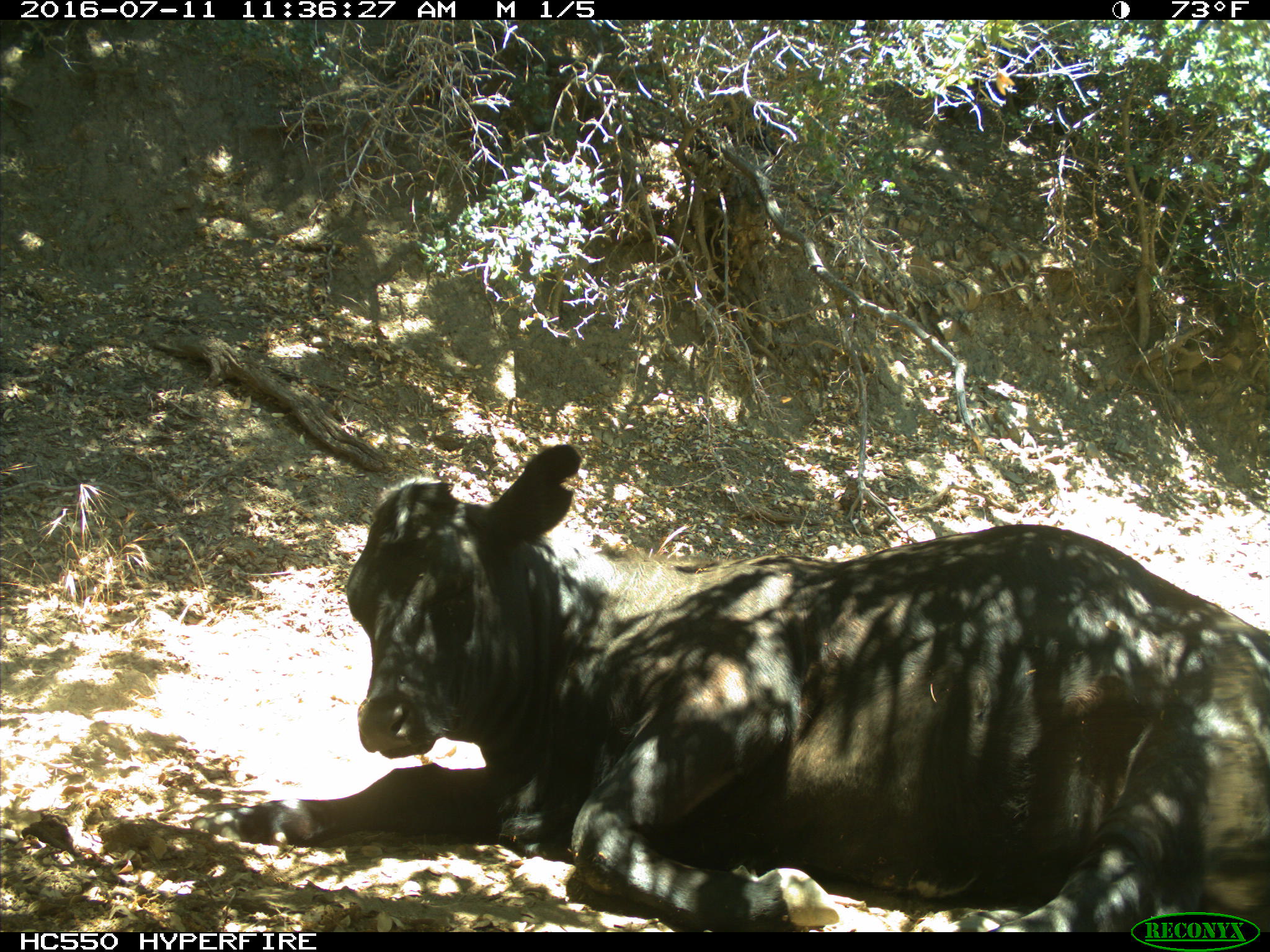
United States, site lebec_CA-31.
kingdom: Animalia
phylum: Chordata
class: Mammalia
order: Artiodactyla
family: Bovidae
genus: Bos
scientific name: Bos taurus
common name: domestic cow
Bos taurus (domestic cow).